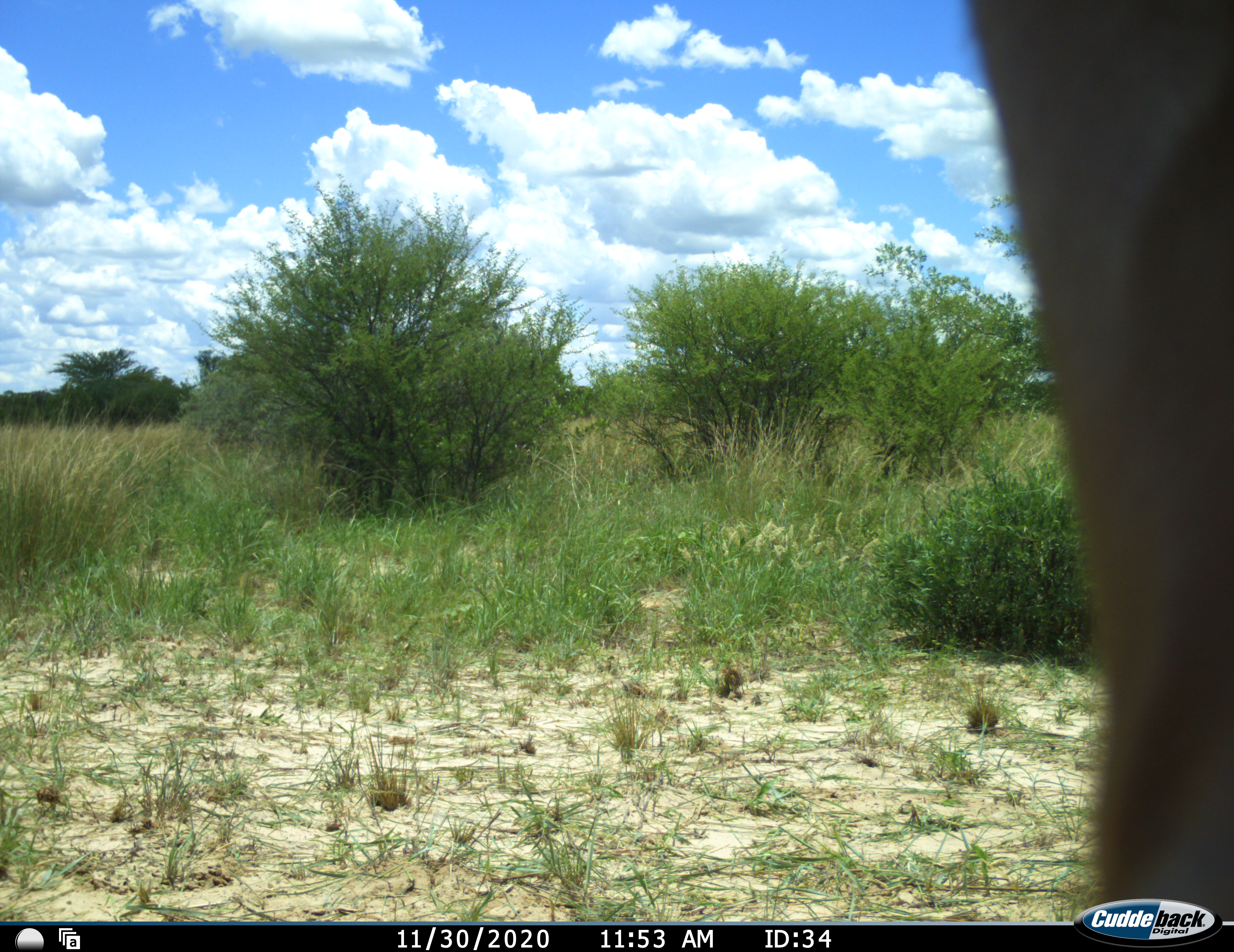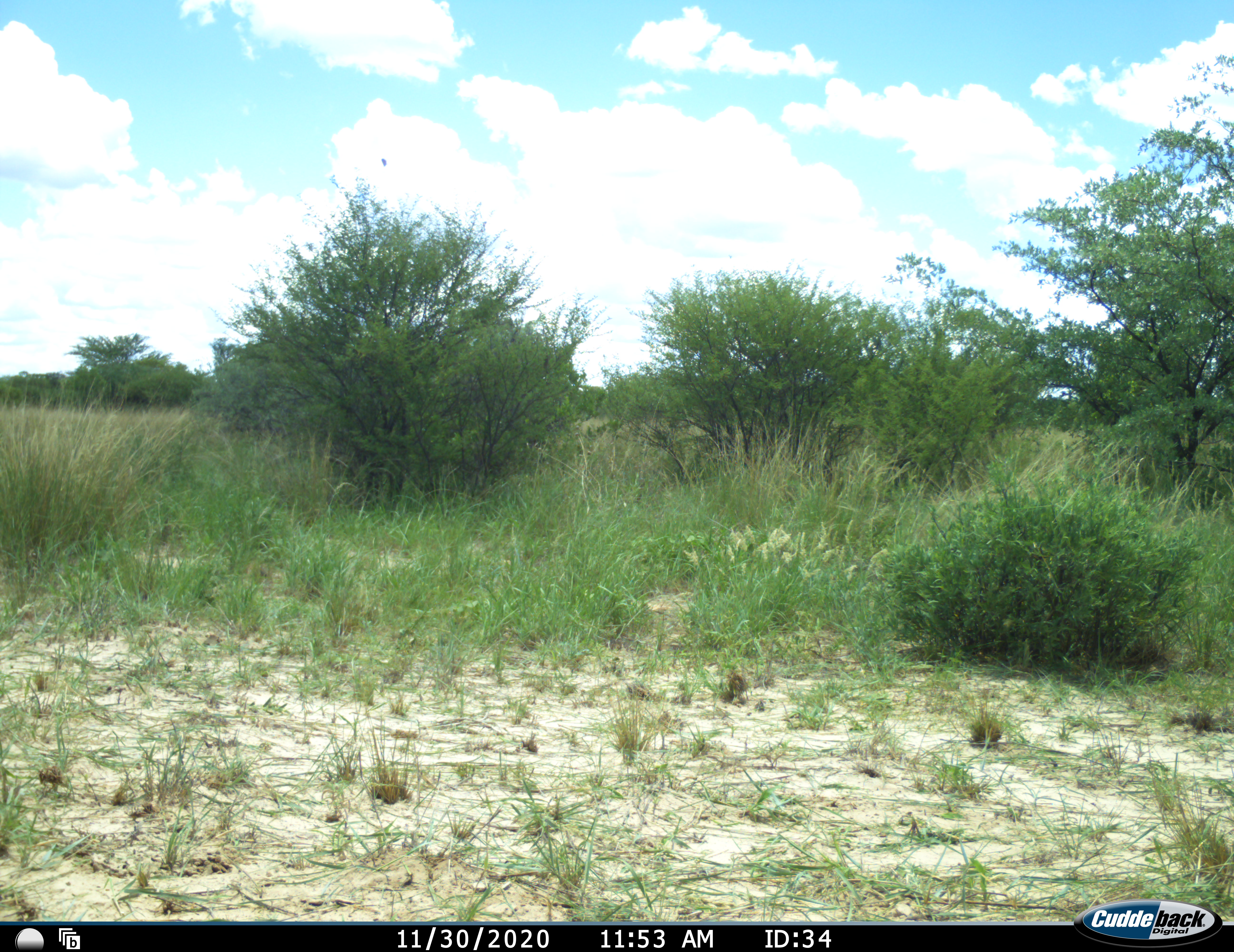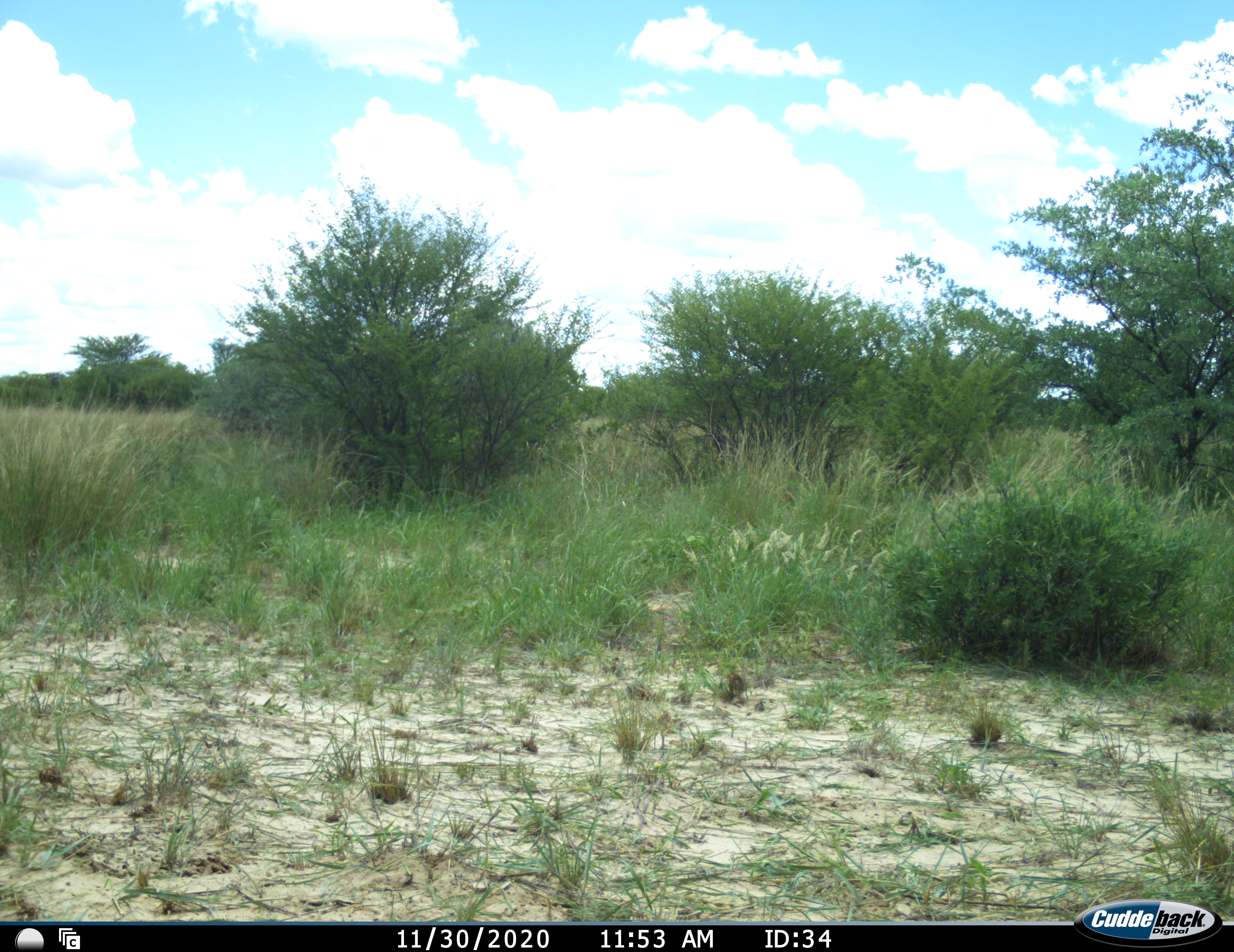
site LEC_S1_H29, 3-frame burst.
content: unidentified animal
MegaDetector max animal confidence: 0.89